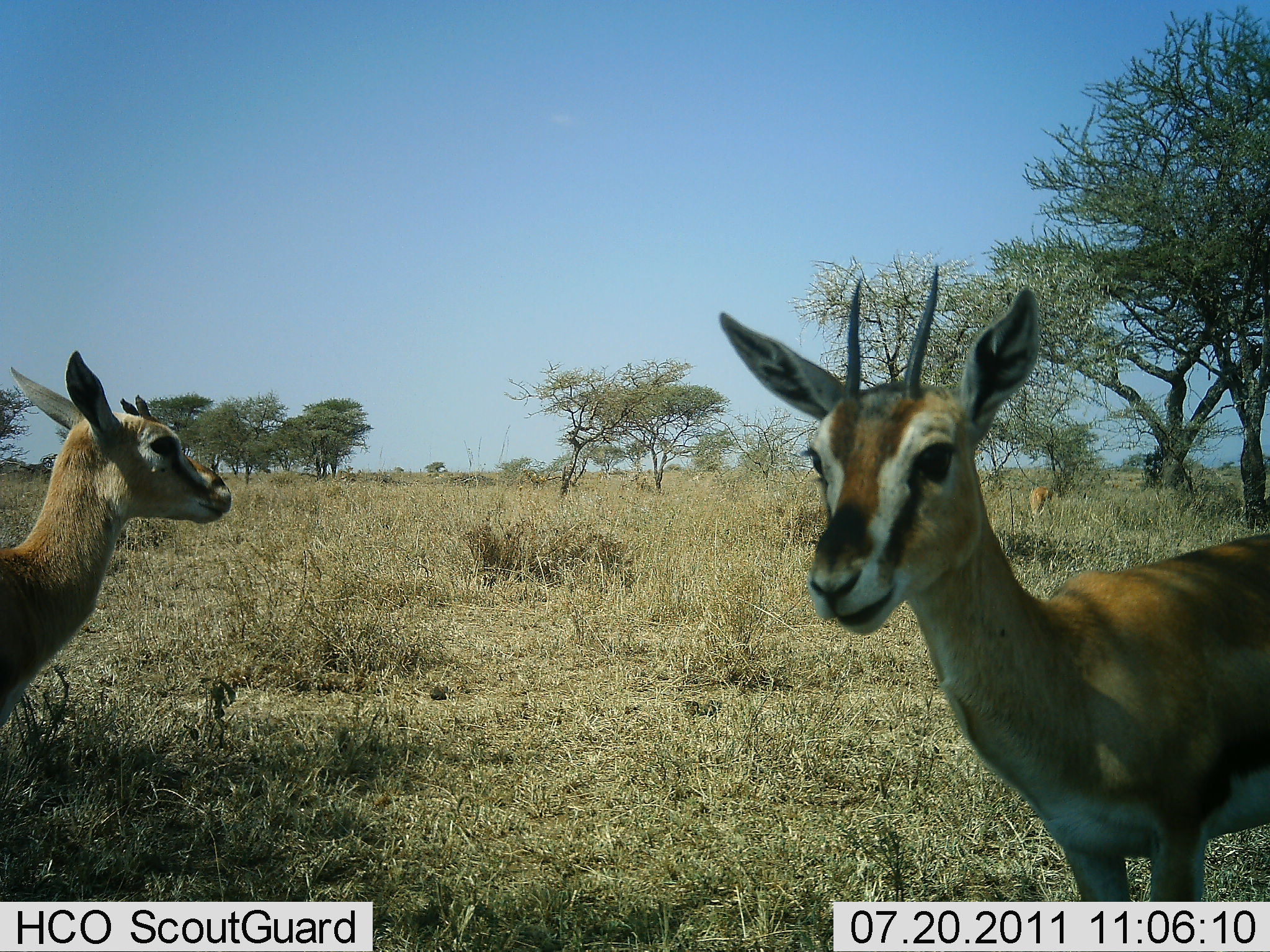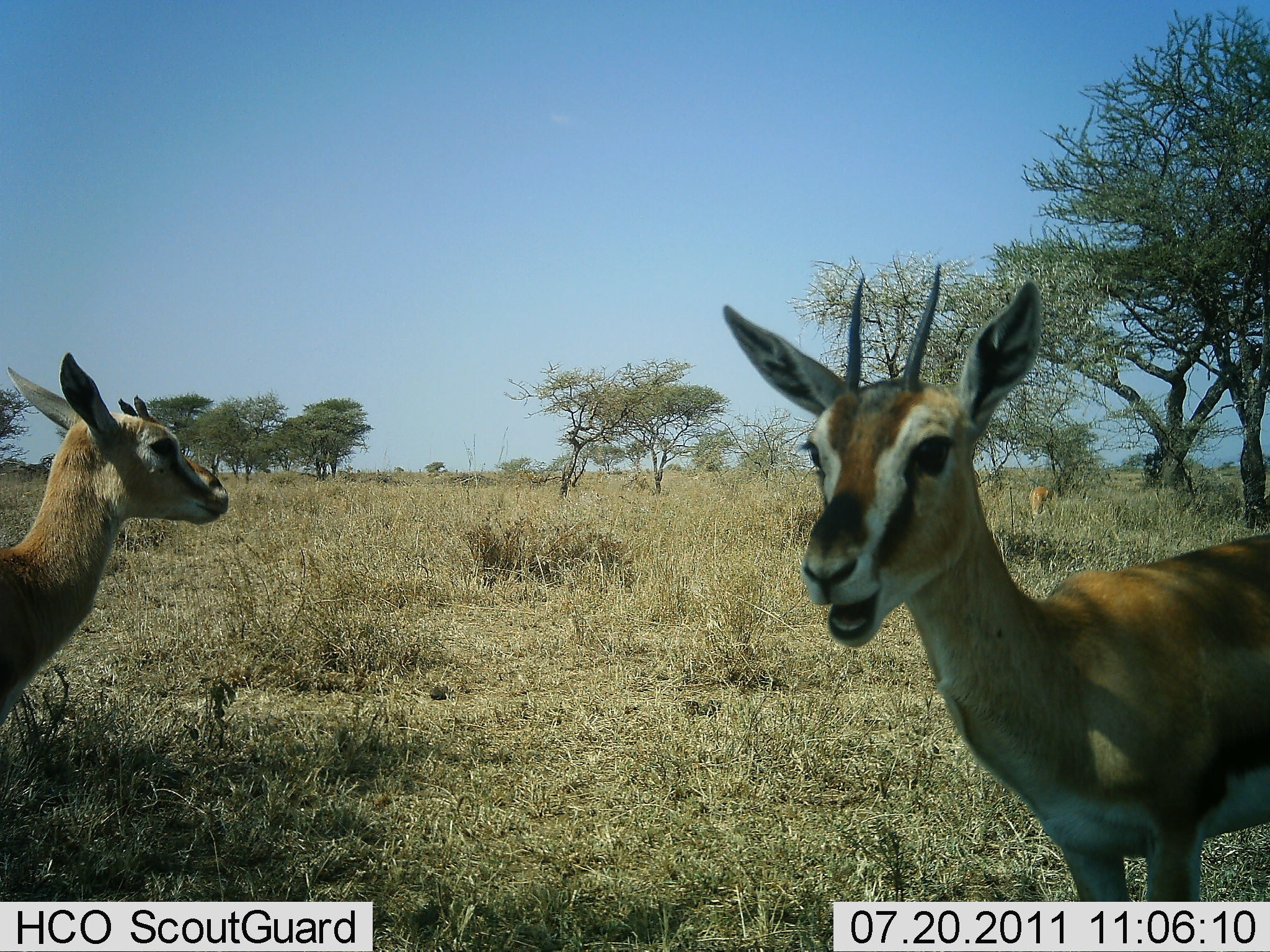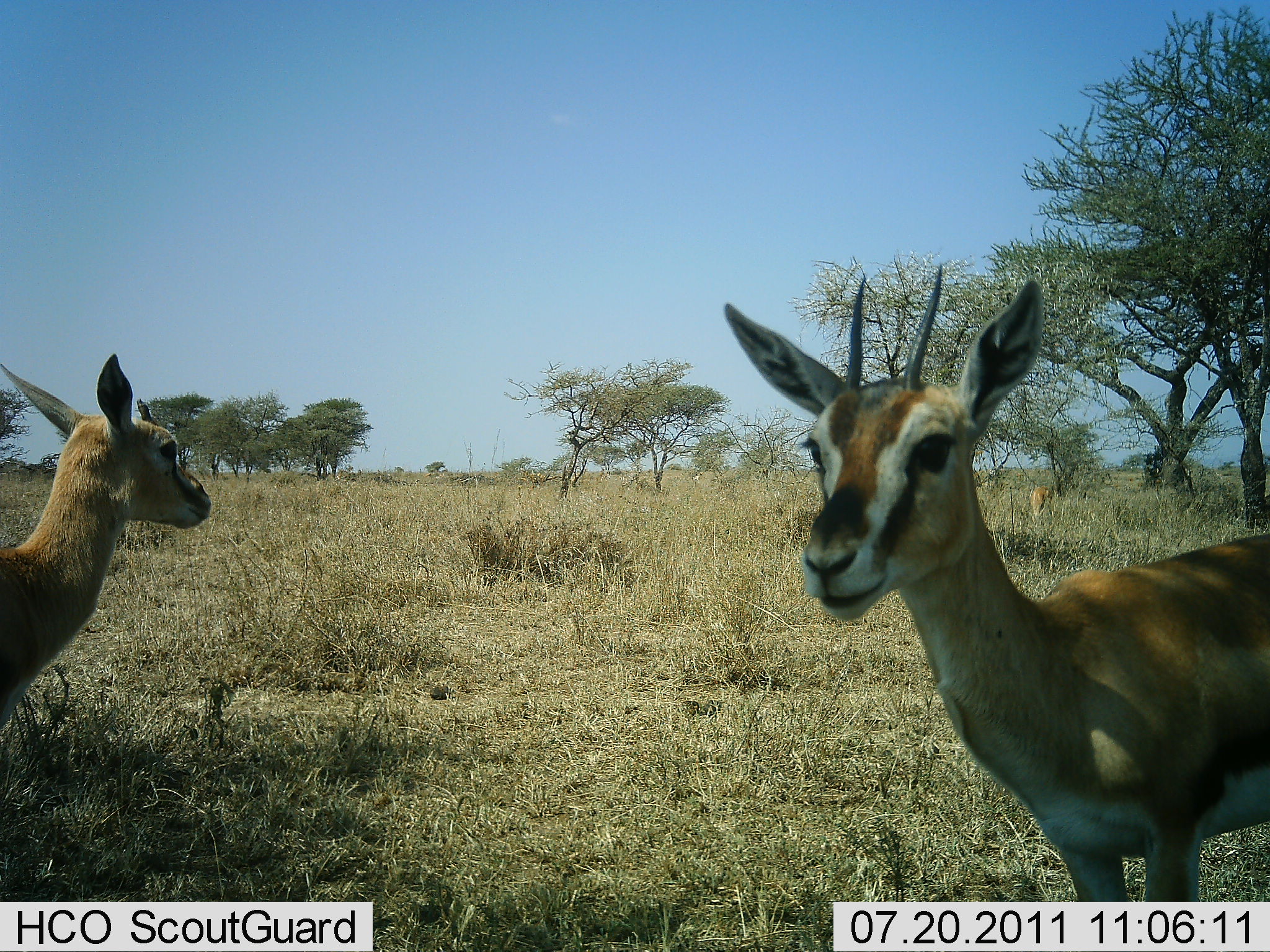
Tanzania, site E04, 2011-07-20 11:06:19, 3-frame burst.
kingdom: Animalia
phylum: Chordata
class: Mammalia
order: Artiodactyla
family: Bovidae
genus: Eudorcas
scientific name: Eudorcas thomsonii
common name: thomson's gazelle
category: gazellethomsons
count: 2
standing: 100%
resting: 0%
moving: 0%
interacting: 10%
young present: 10%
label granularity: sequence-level